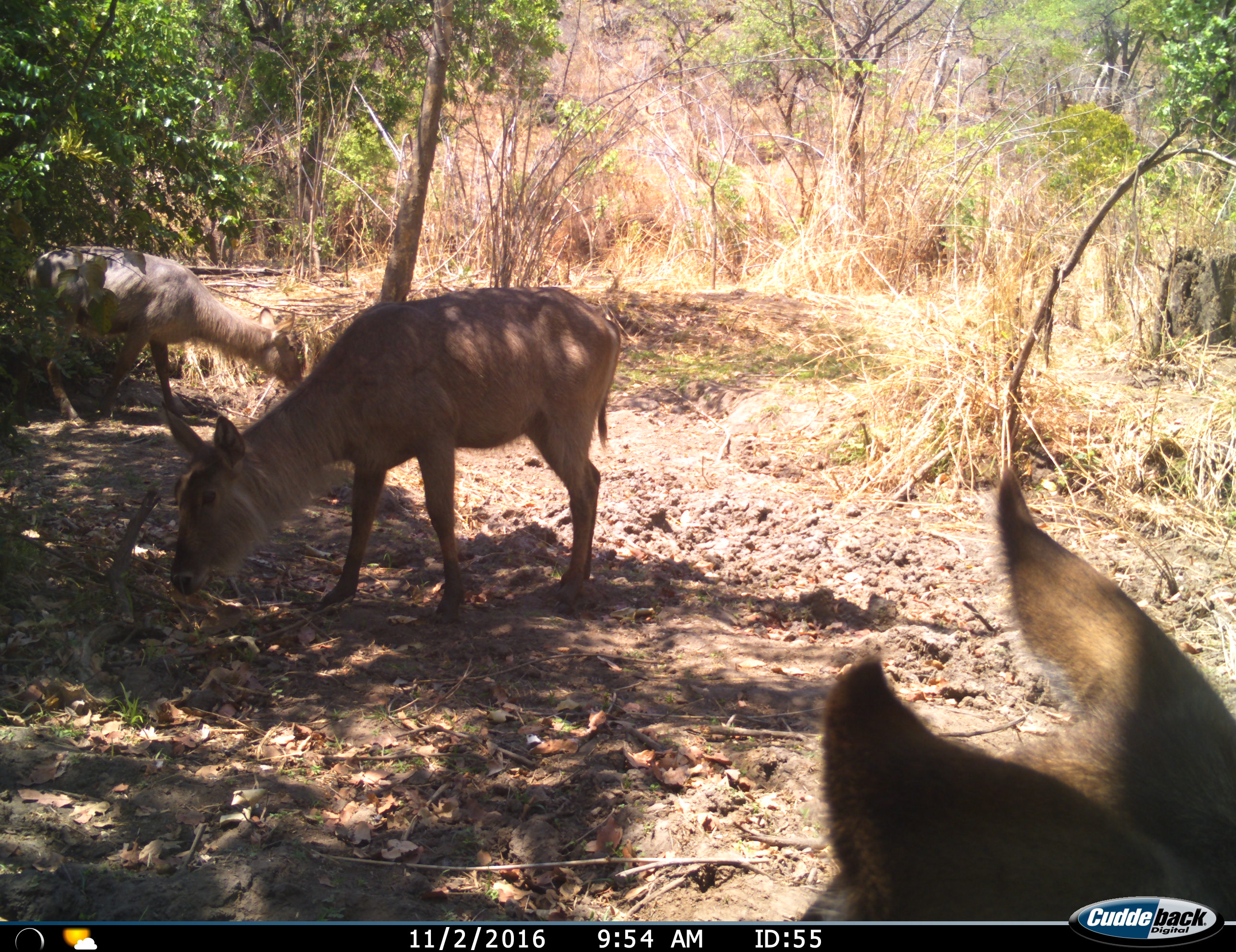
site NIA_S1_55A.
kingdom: Animalia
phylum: Chordata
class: Mammalia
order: Artiodactyla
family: Bovidae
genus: Kobus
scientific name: Kobus ellipsiprymnus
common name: waterbuck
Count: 3.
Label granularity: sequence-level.